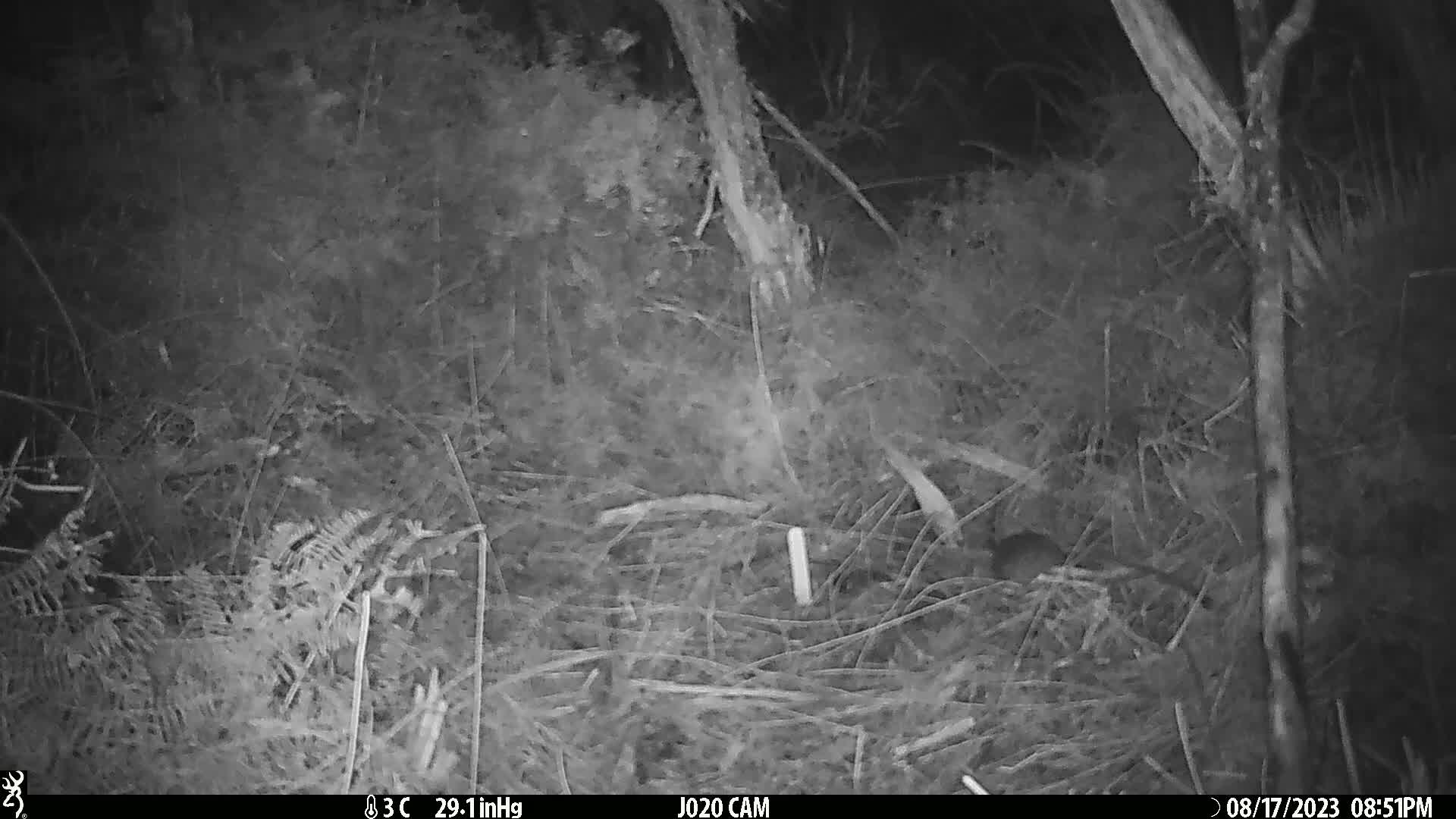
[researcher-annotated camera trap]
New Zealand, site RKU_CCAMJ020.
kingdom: Animalia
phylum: Chordata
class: Mammalia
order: Rodentia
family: Muridae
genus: Rattus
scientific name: Rattus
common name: rat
Rat (Rattus).